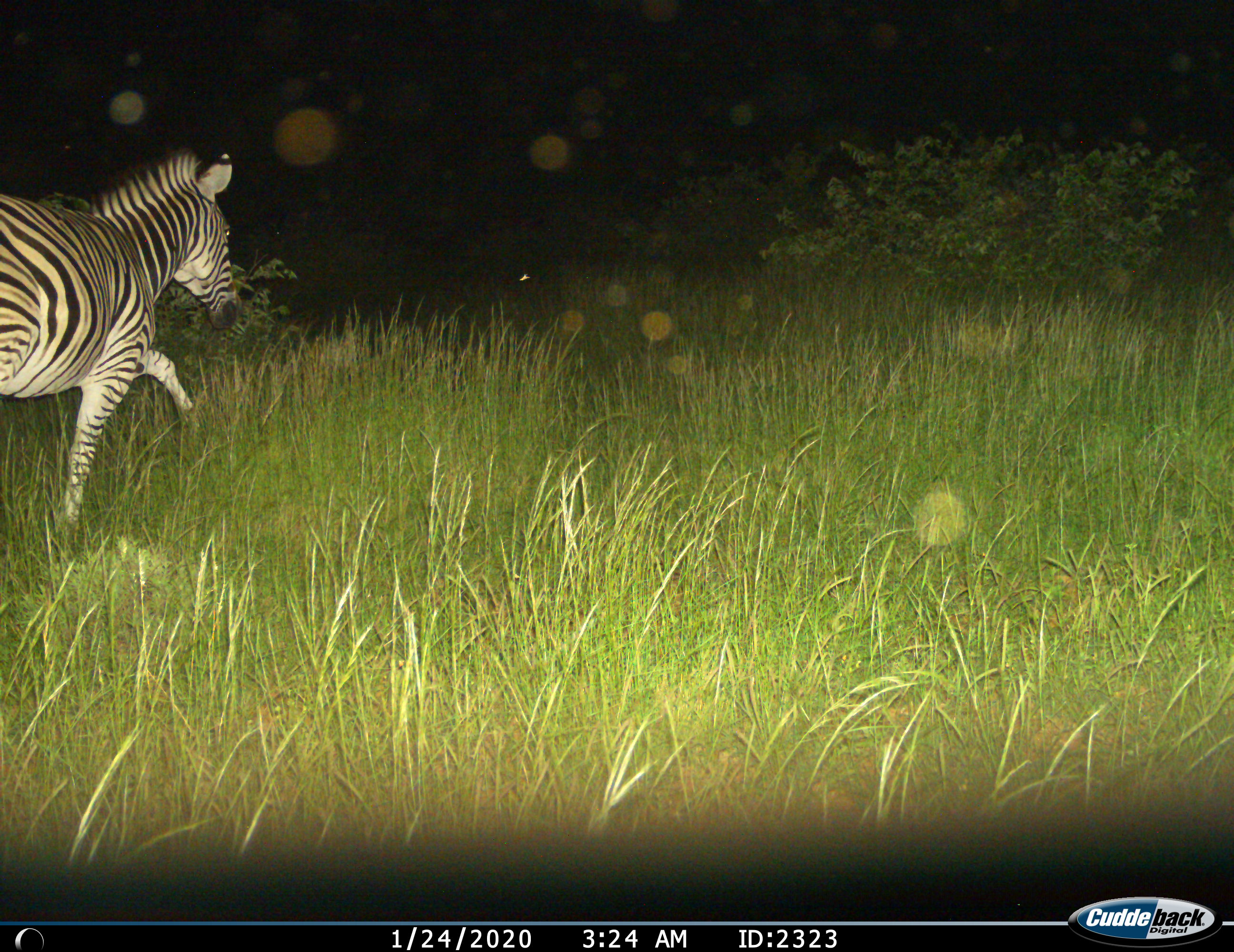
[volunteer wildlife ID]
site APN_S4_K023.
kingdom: Animalia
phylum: Chordata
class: Mammalia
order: Perissodactyla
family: Equidae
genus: Equus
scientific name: Equus quagga burchellii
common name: burchell's zebra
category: zebraburchells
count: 1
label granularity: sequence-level